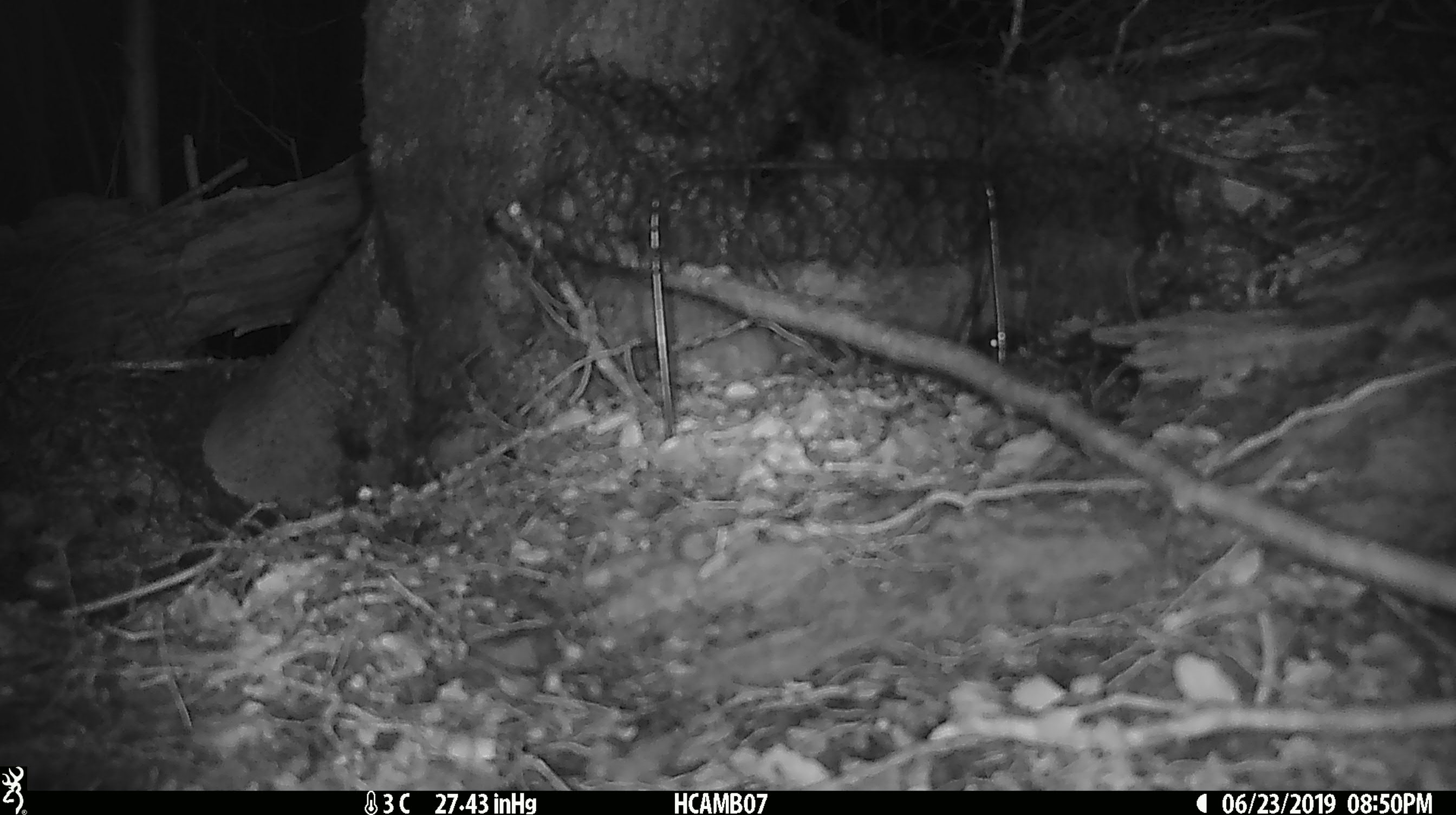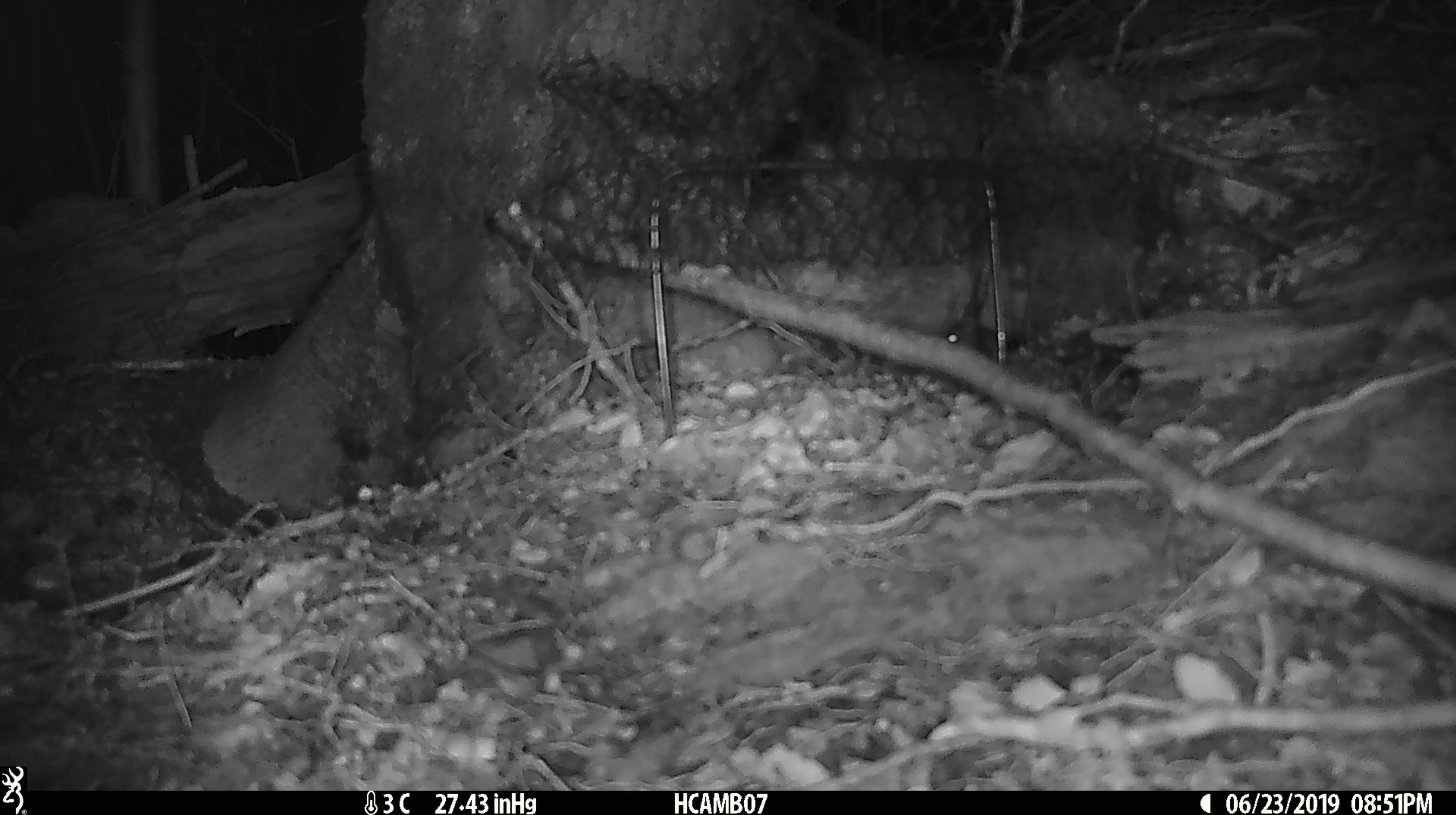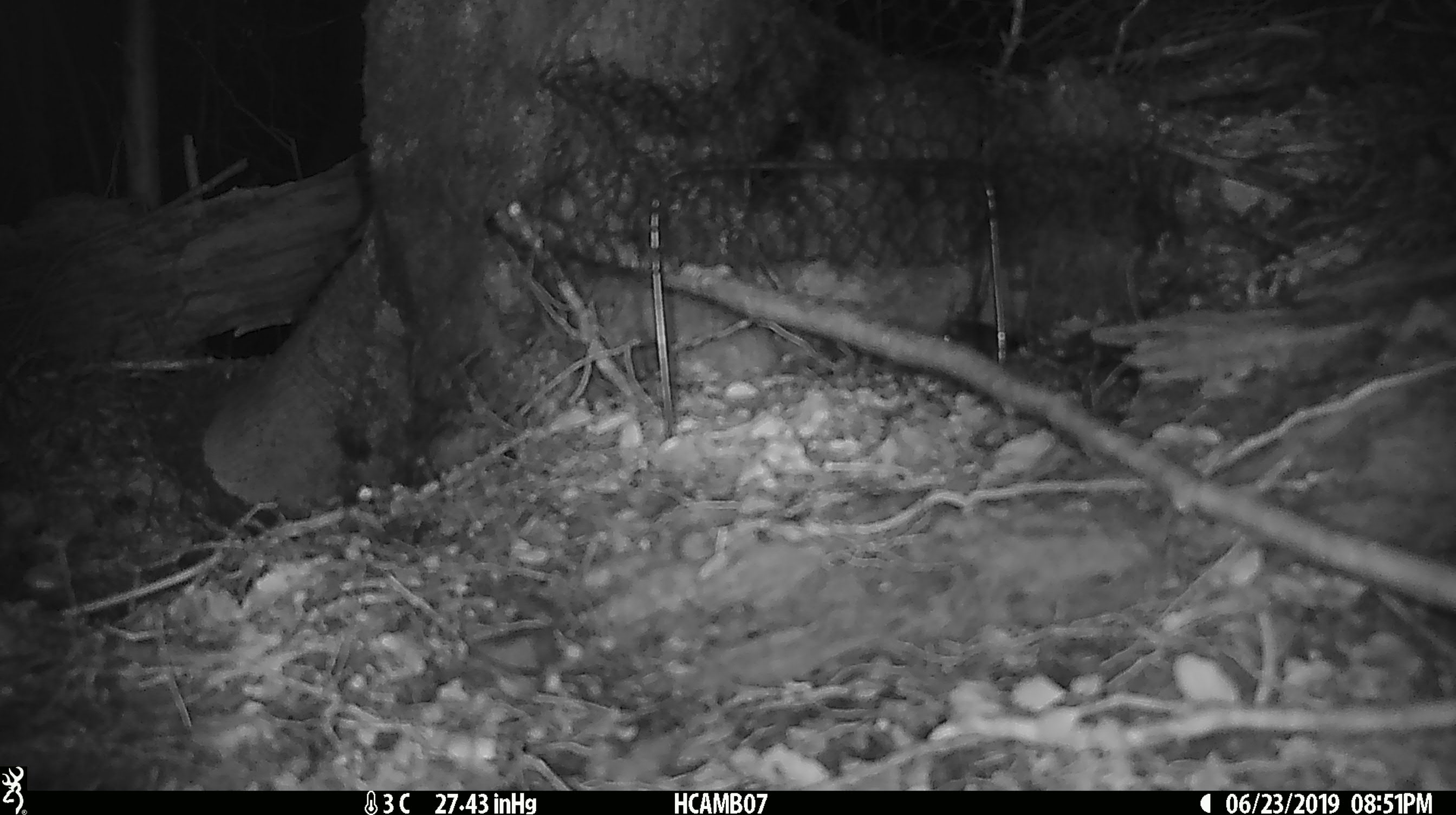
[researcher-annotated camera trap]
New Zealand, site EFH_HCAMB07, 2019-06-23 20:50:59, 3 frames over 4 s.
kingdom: Animalia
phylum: Chordata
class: Mammalia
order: Rodentia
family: Muridae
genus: Mus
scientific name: Mus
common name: mouse